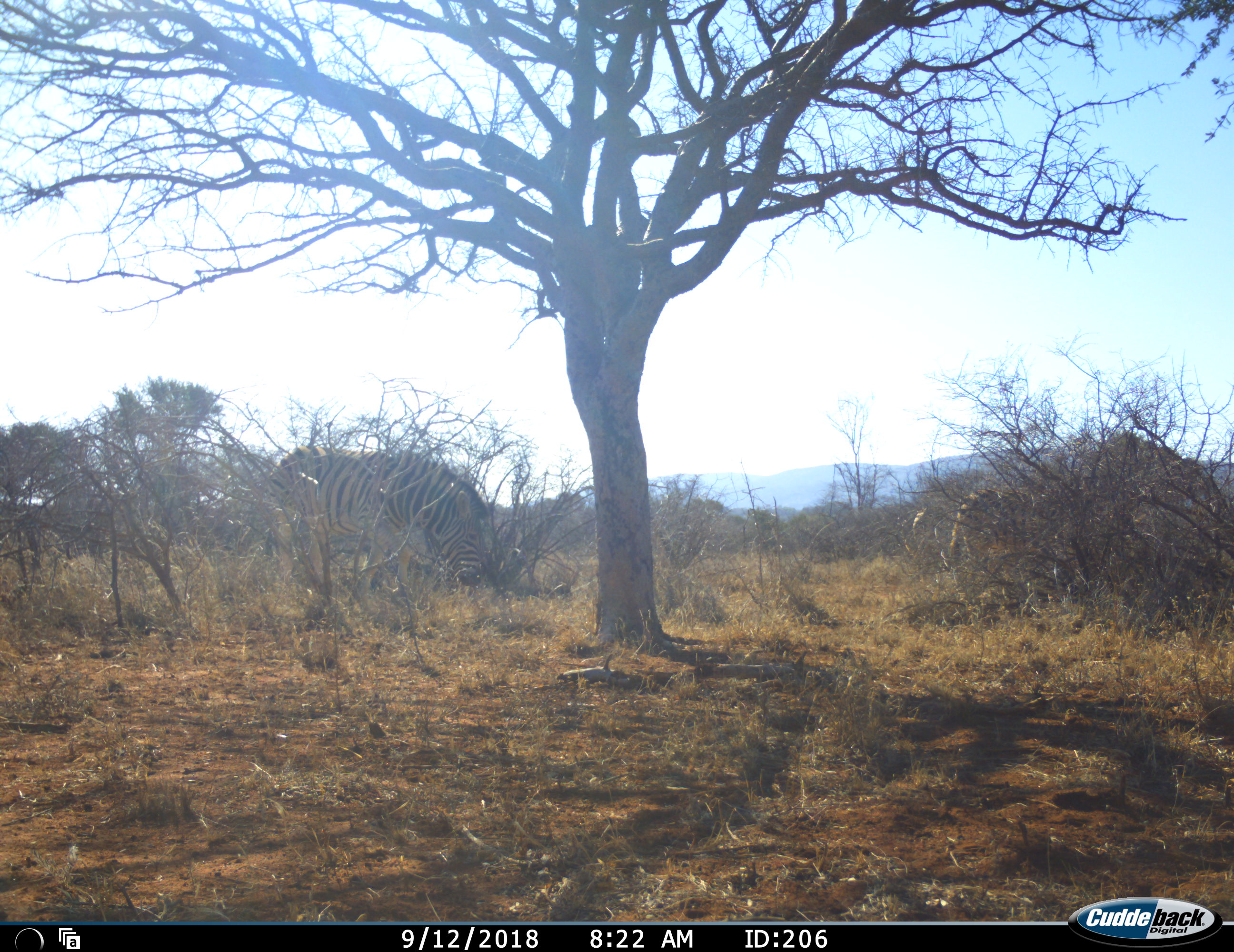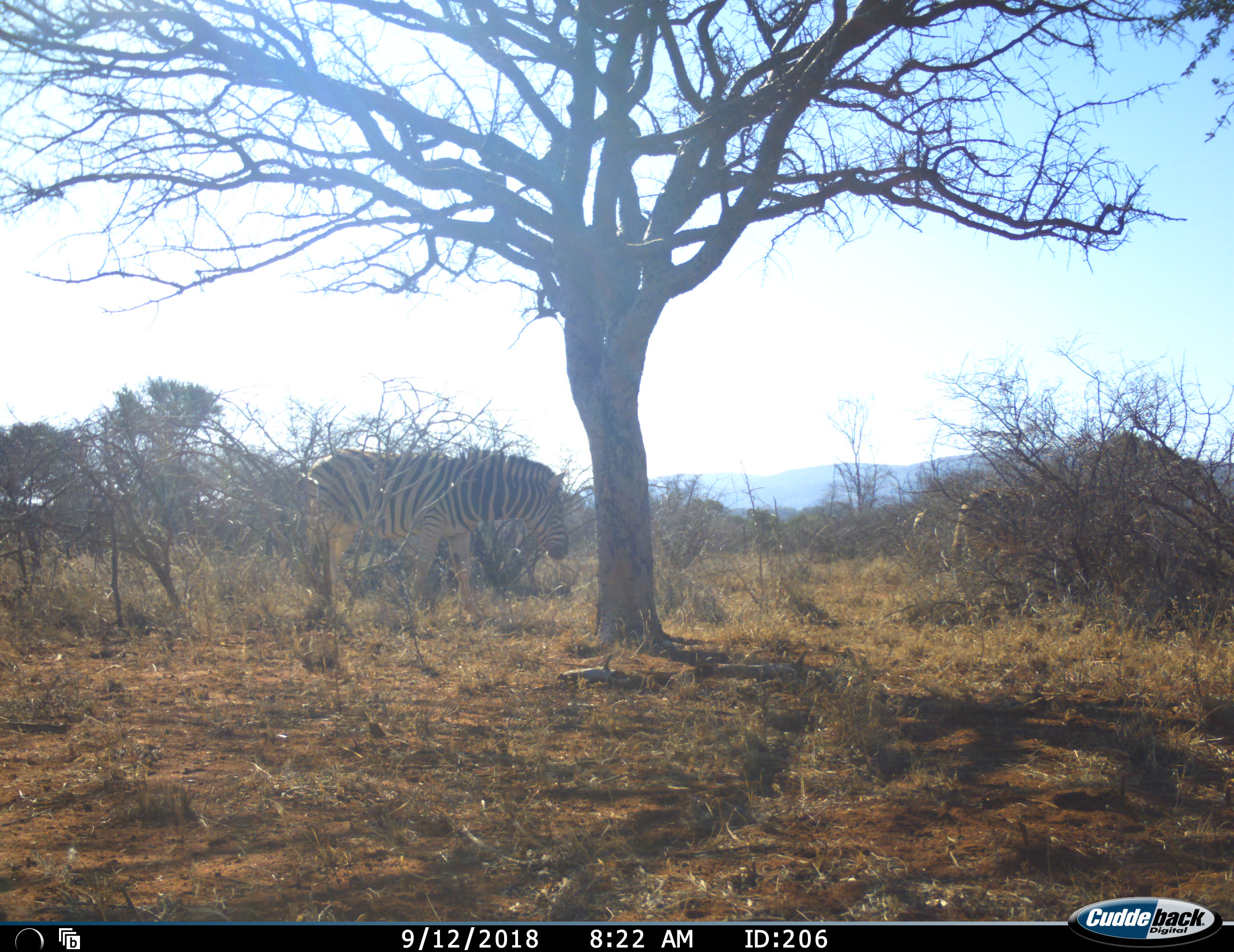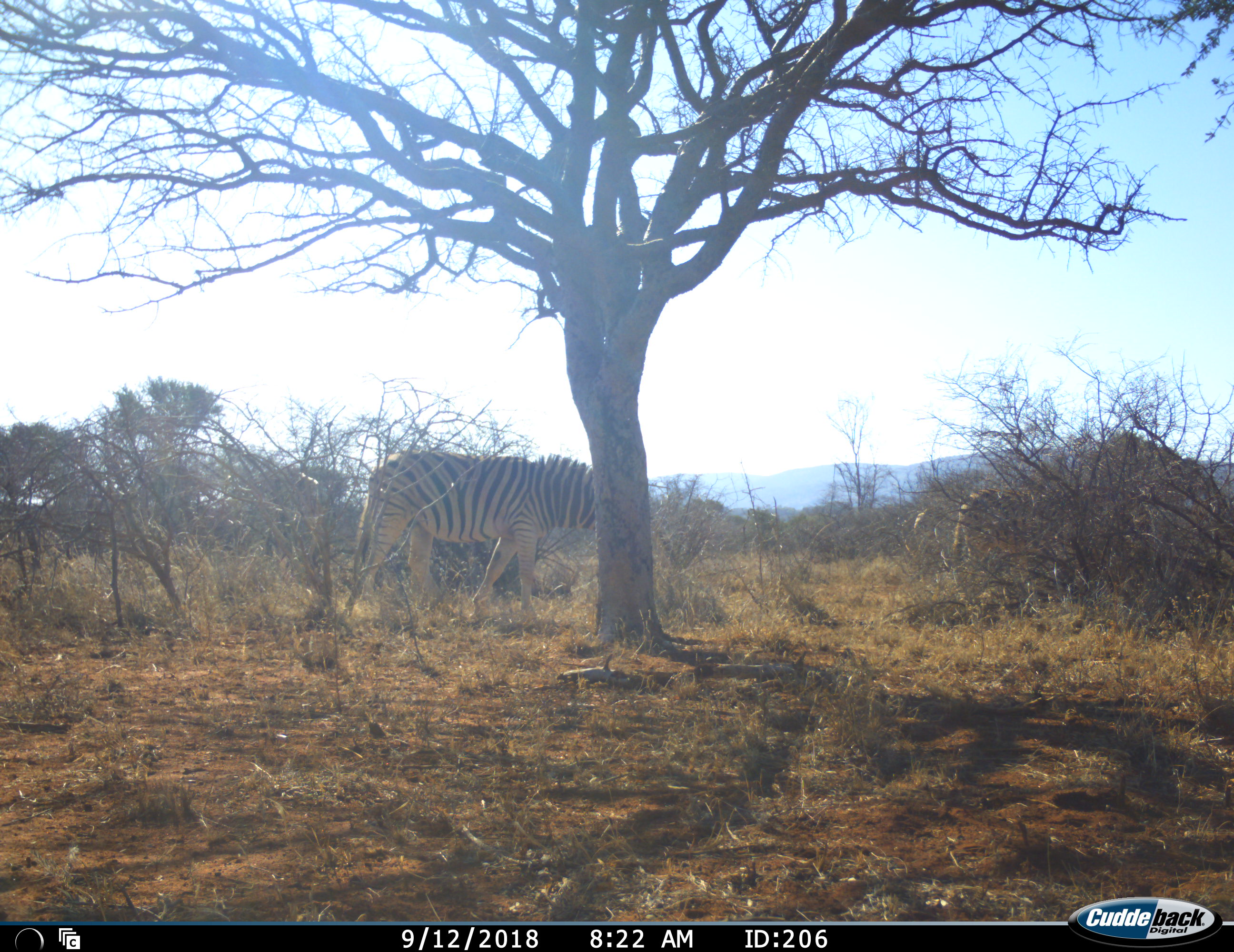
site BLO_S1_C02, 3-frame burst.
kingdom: Animalia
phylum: Chordata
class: Mammalia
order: Perissodactyla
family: Equidae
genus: Equus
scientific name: Equus quagga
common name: plains zebra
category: zebraplains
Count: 2.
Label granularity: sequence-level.